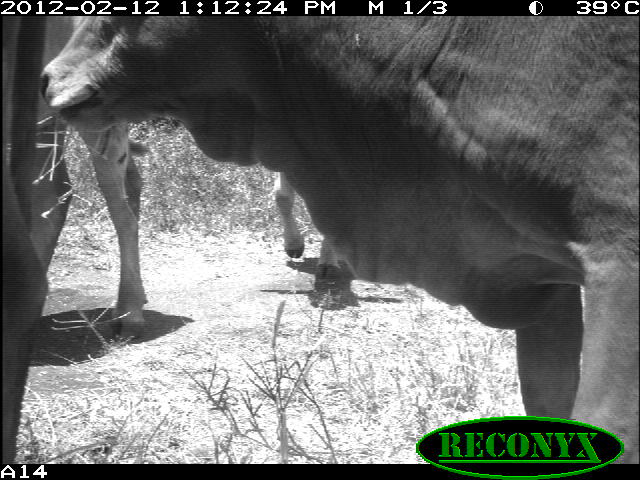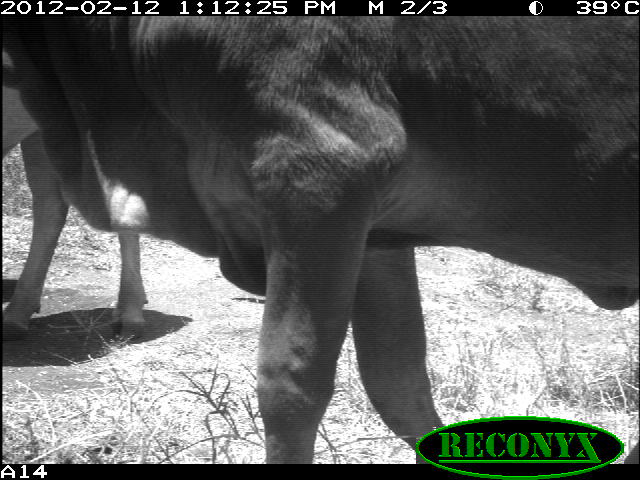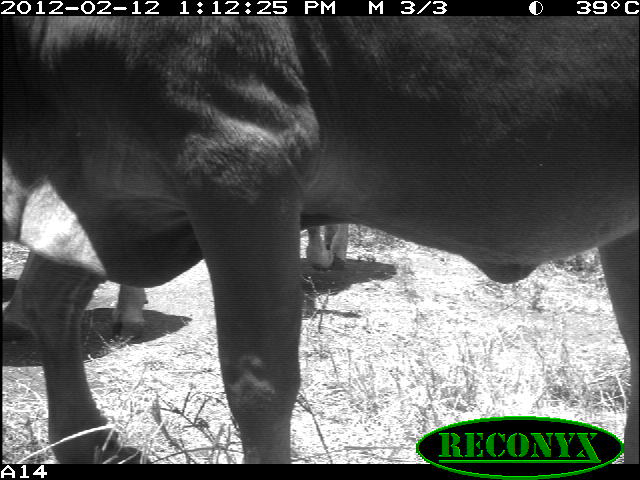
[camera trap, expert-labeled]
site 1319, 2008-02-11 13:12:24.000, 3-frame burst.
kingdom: Animalia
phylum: Chordata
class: Mammalia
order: Artiodactyla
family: Bovidae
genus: Bos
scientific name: Bos taurus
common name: domestic cattle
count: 4